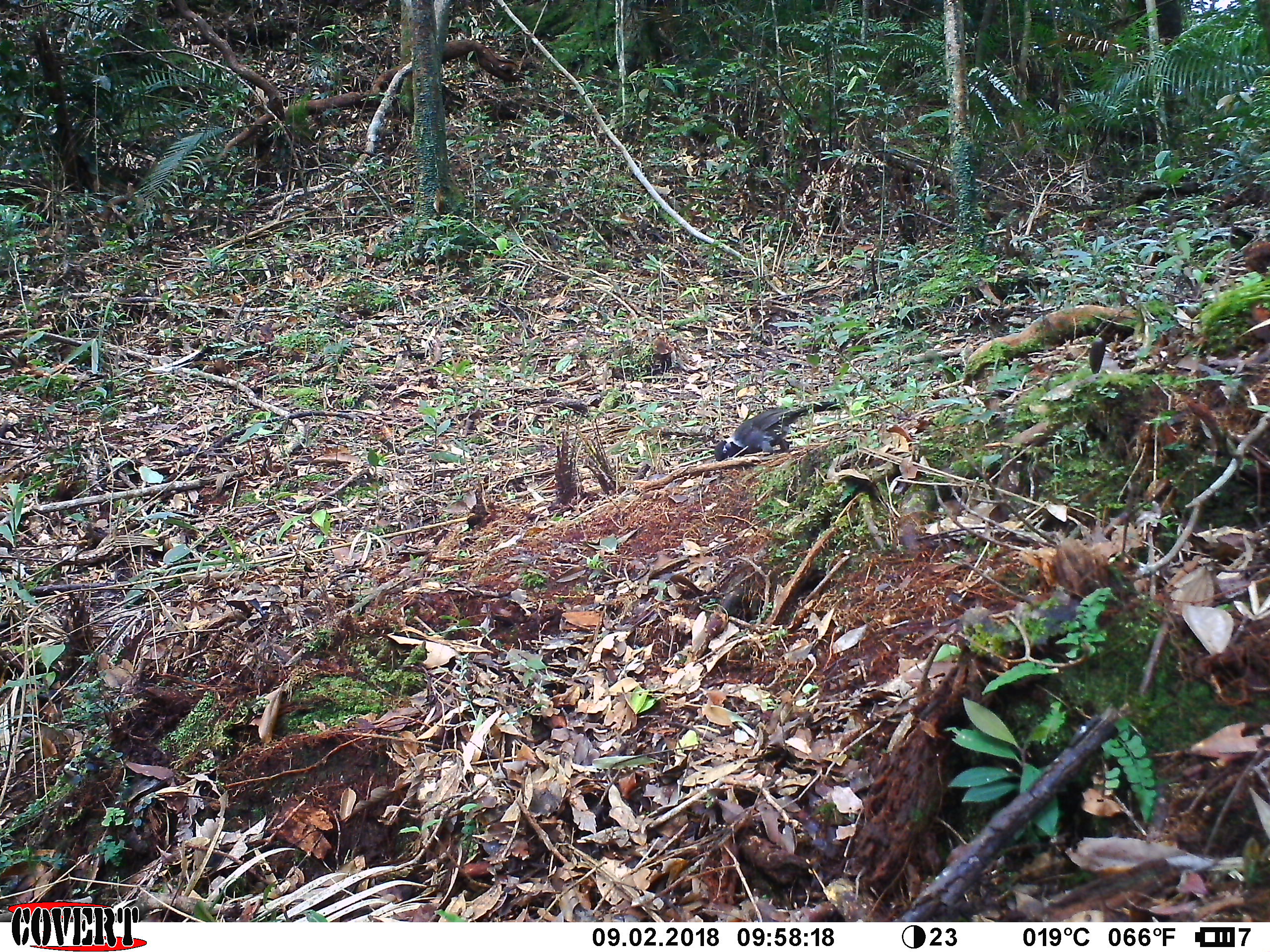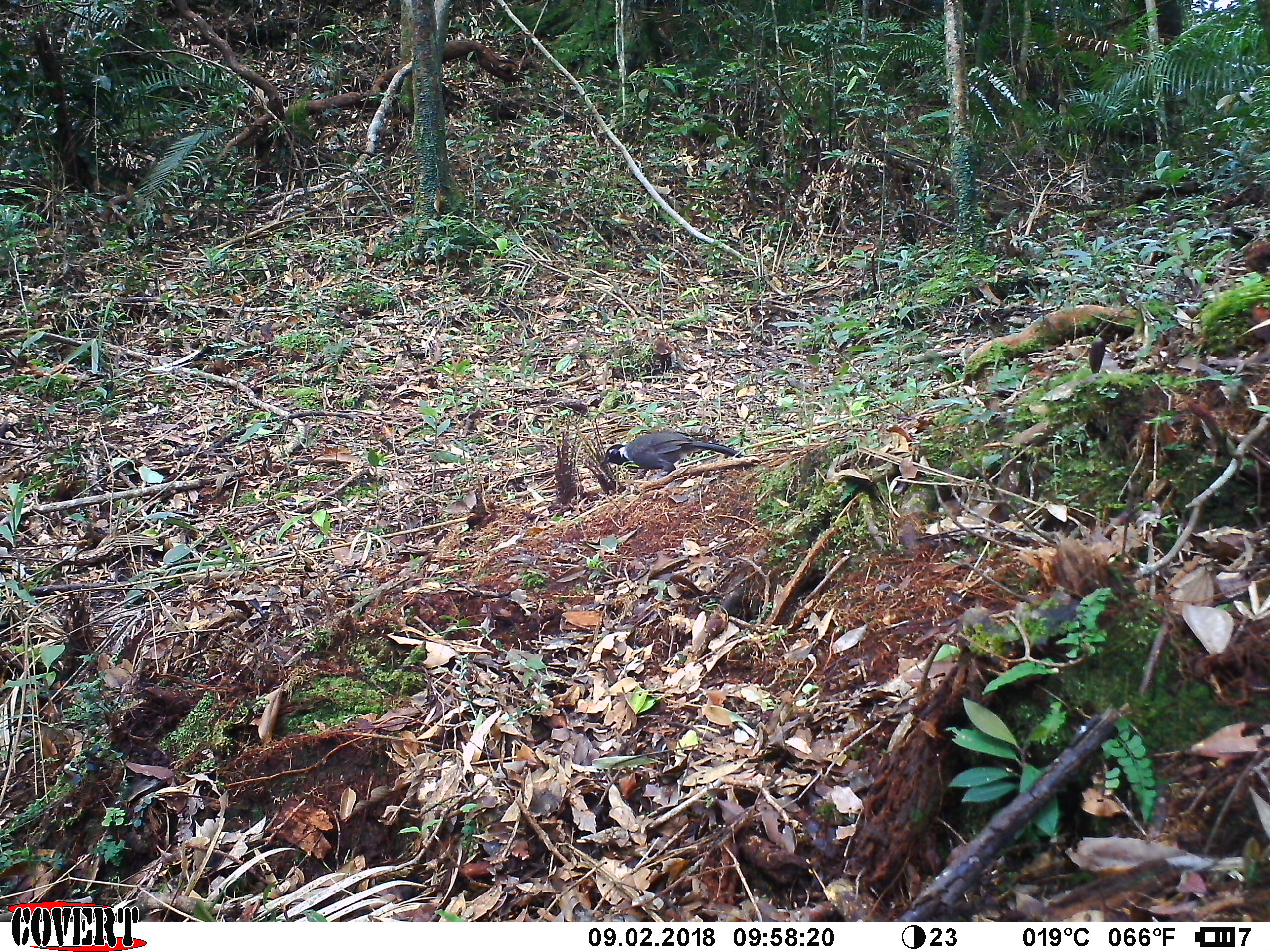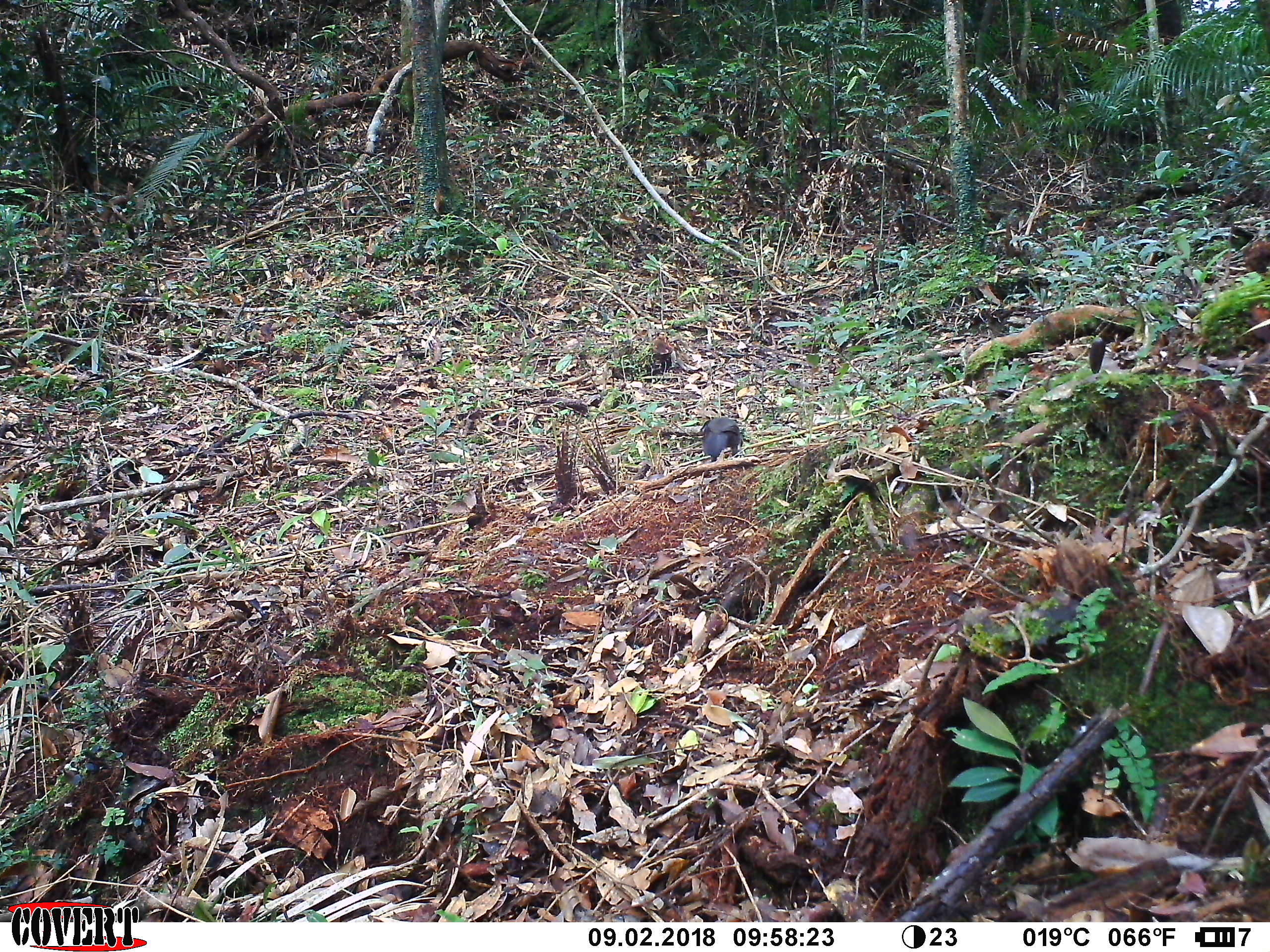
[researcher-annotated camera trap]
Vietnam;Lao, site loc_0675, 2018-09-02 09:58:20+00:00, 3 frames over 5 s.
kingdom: Animalia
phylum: Chordata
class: Aves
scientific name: Aves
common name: bird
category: unidentified bird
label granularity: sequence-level